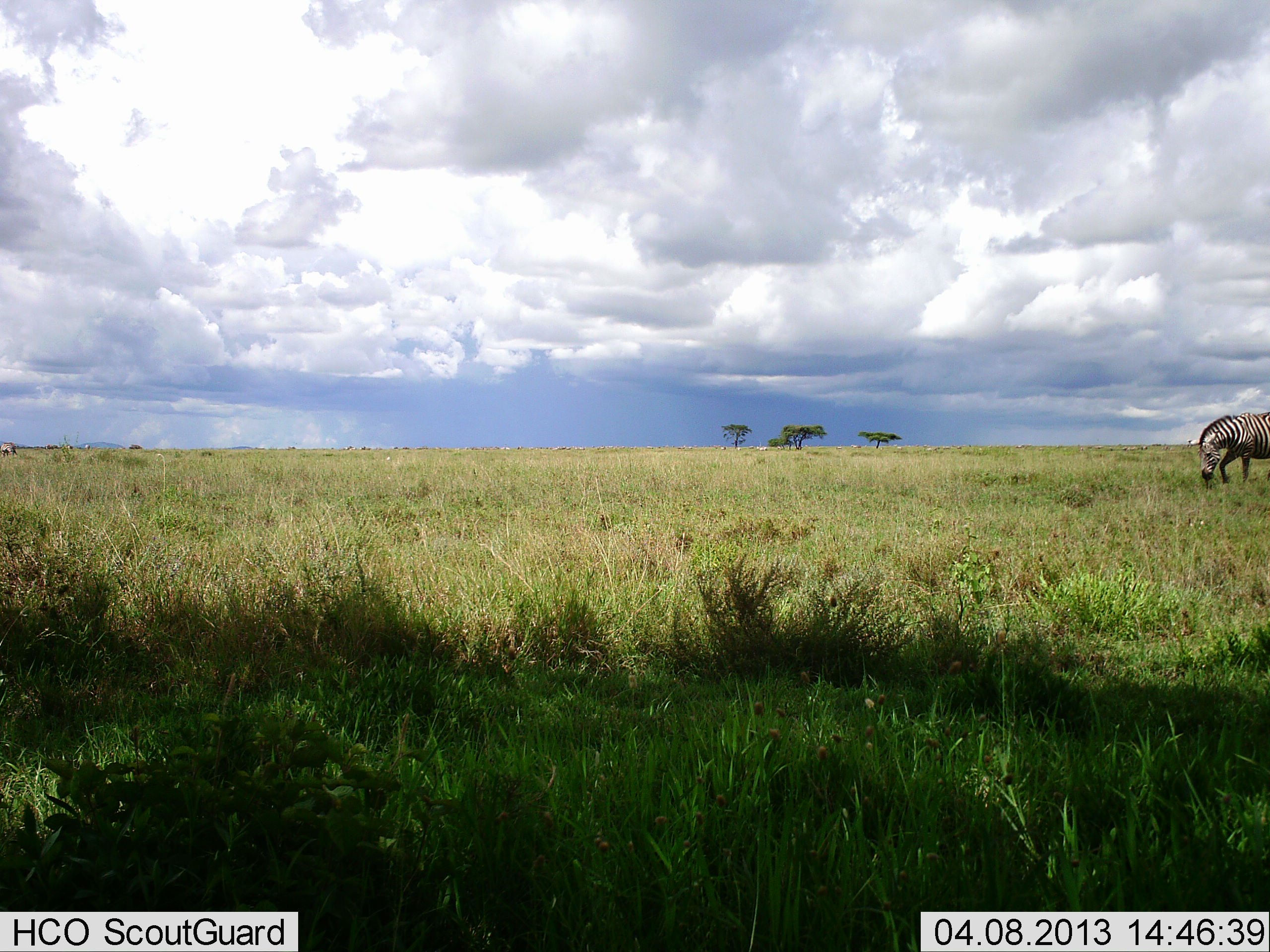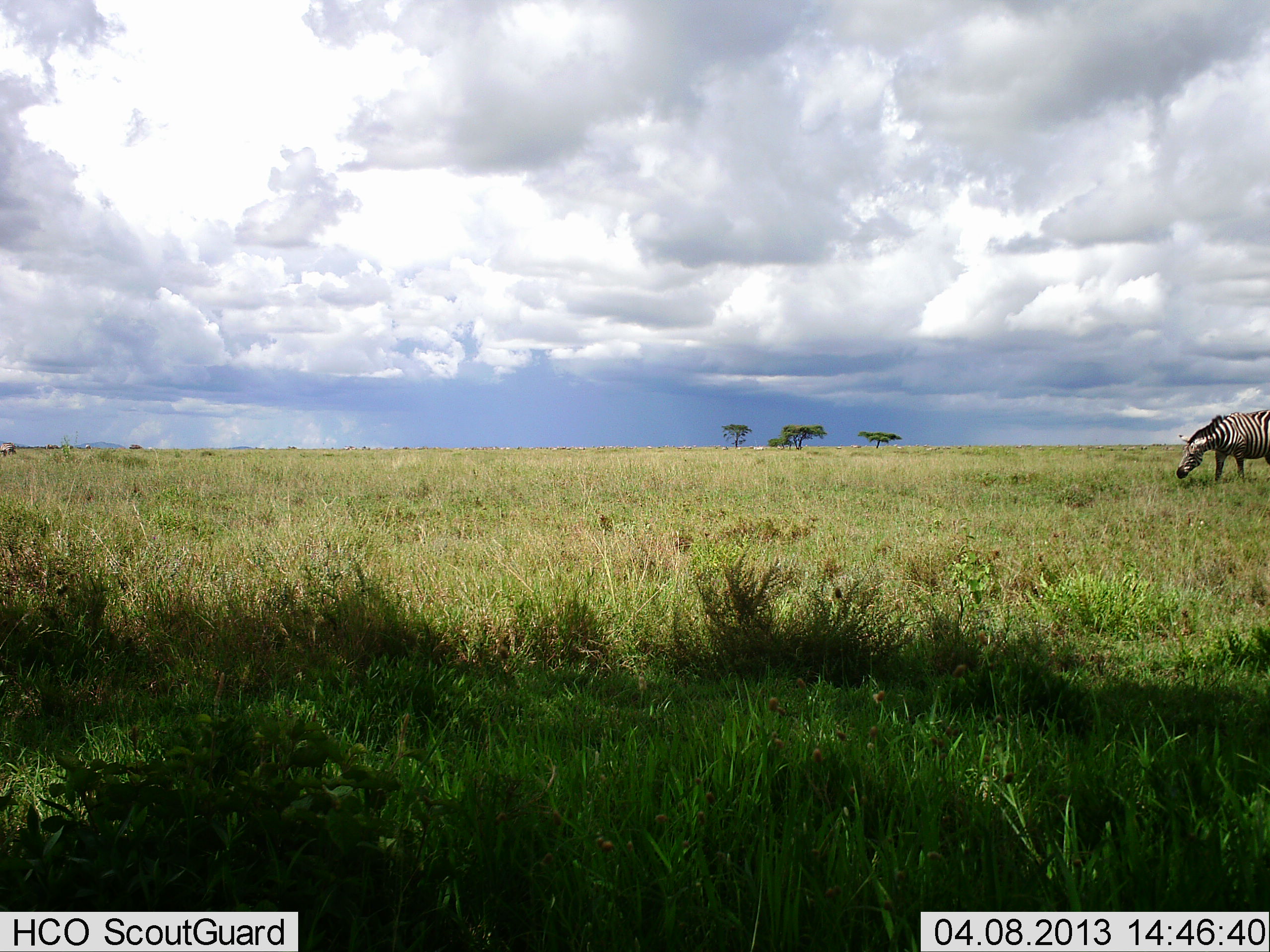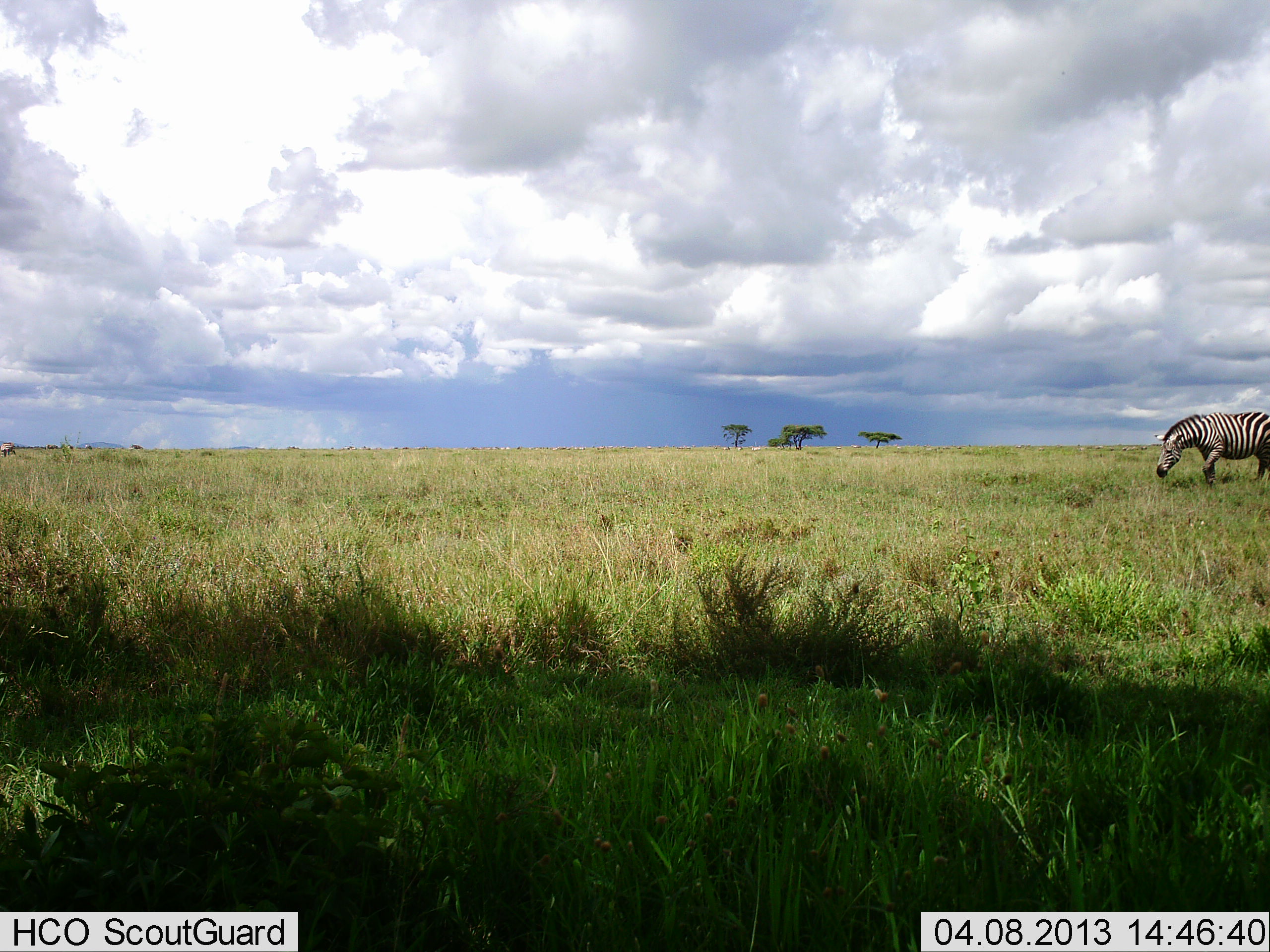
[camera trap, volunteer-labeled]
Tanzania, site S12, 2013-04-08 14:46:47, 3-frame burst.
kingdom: Animalia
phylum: Chordata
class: Mammalia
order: Perissodactyla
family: Equidae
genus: Equus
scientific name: Equus quagga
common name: plains zebra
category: zebra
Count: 1.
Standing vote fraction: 16%.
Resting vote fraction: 0%.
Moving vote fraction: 42%.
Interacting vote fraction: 0%.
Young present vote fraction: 0%.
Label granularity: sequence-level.